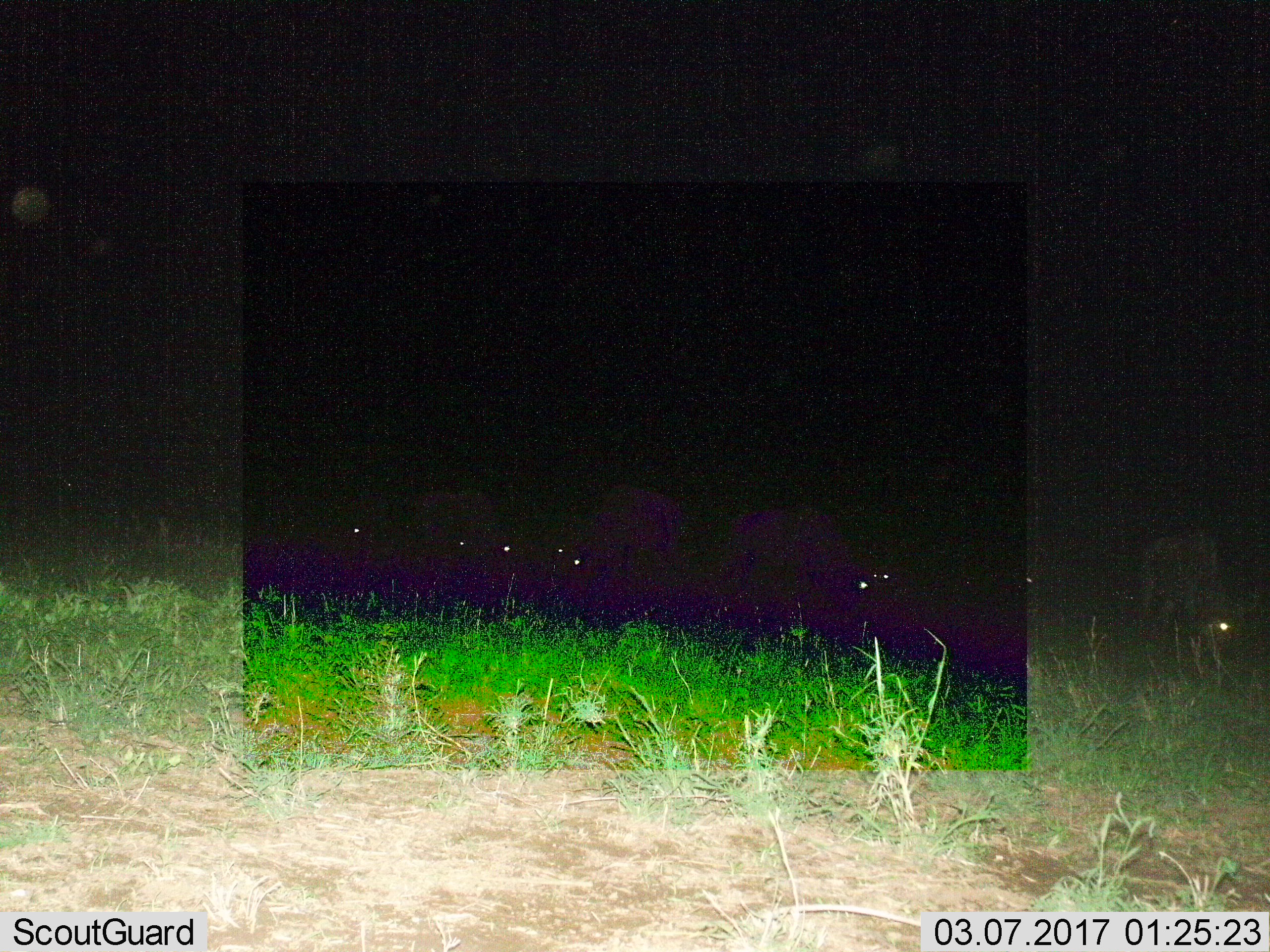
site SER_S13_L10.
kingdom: Animalia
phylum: Chordata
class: Mammalia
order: Artiodactyla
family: Bovidae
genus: Connochaetes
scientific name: Connochaetes taurinus taurinus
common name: blue wildebeest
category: wildebeestblue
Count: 11-50.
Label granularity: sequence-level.